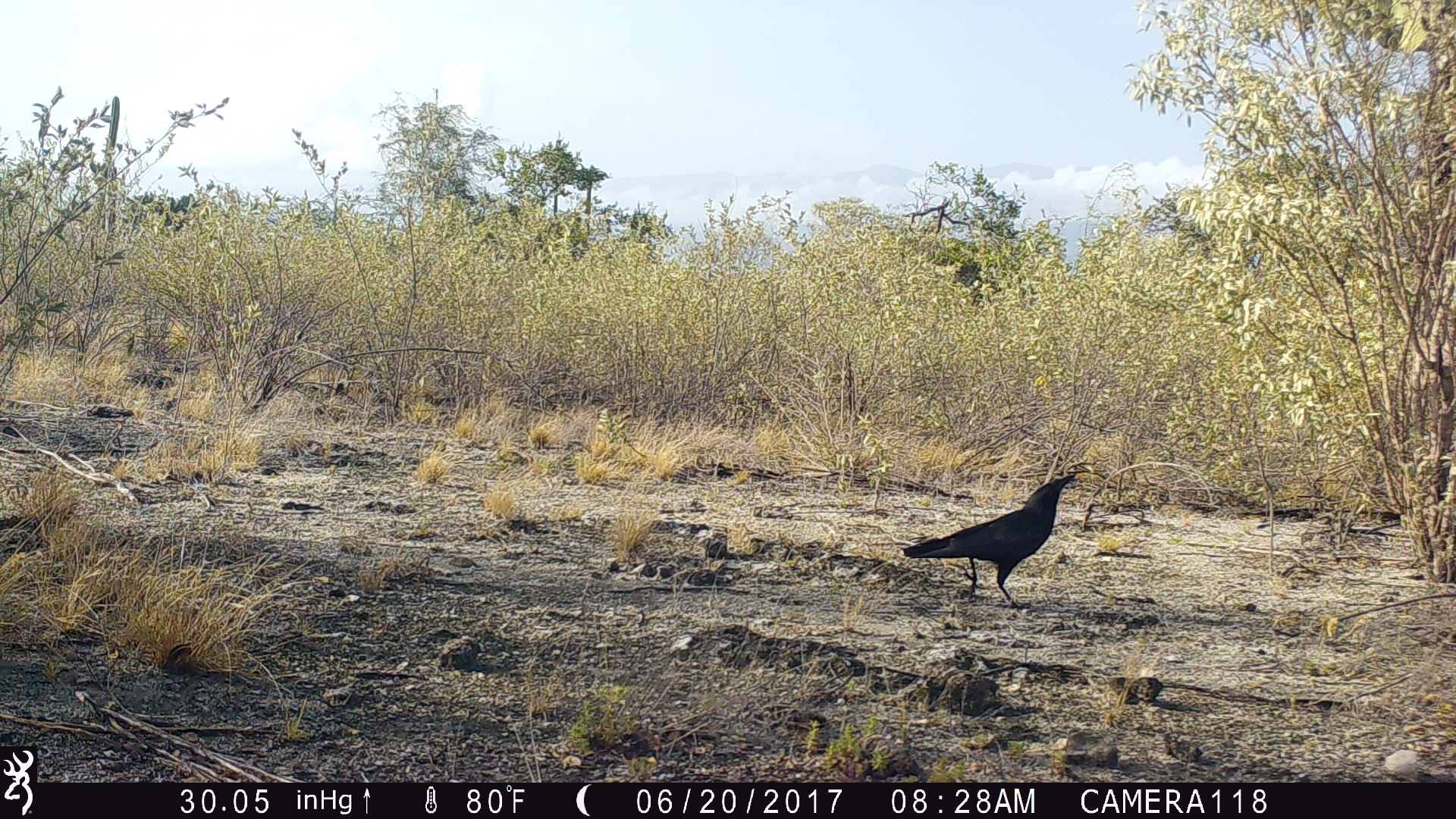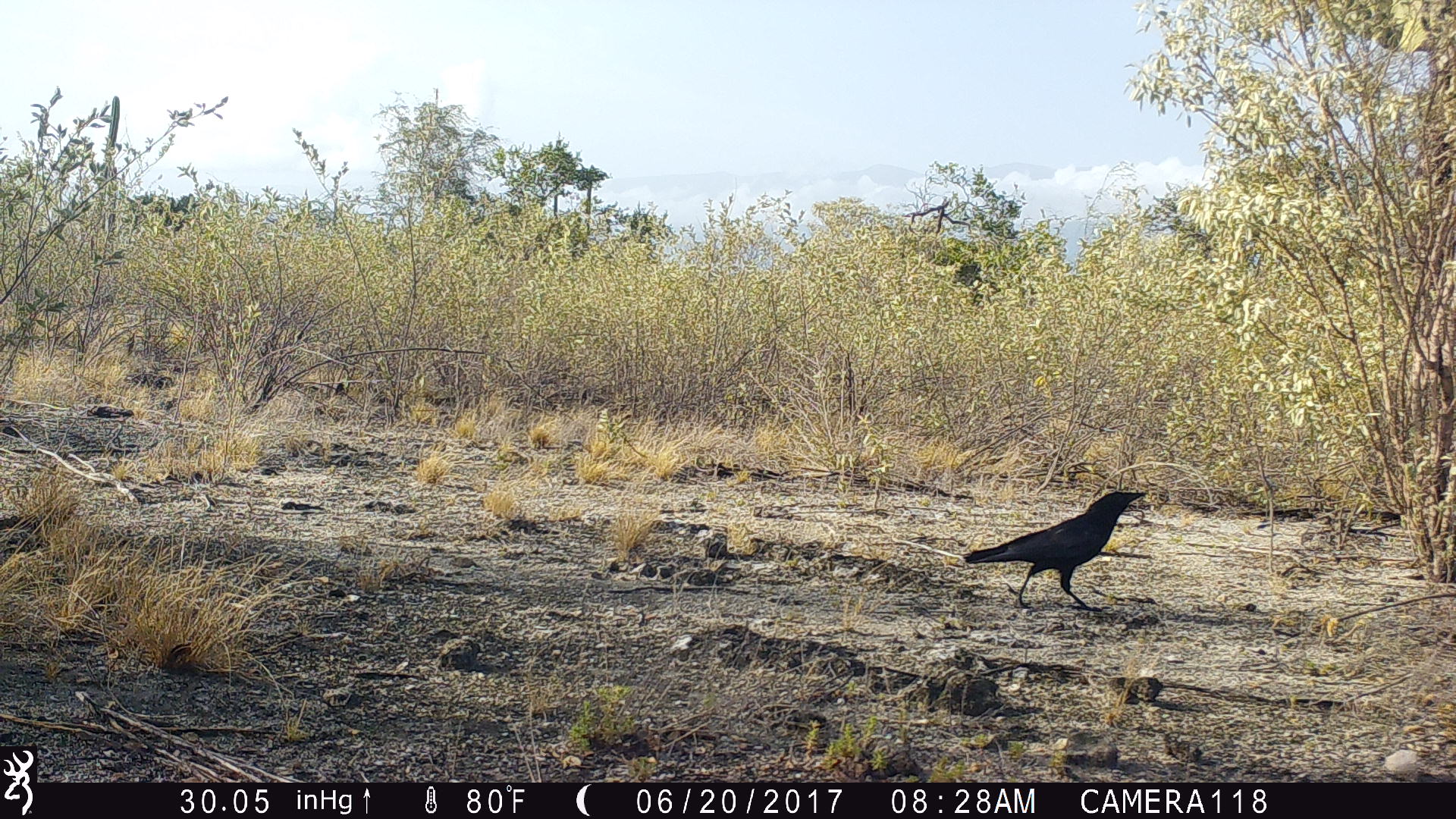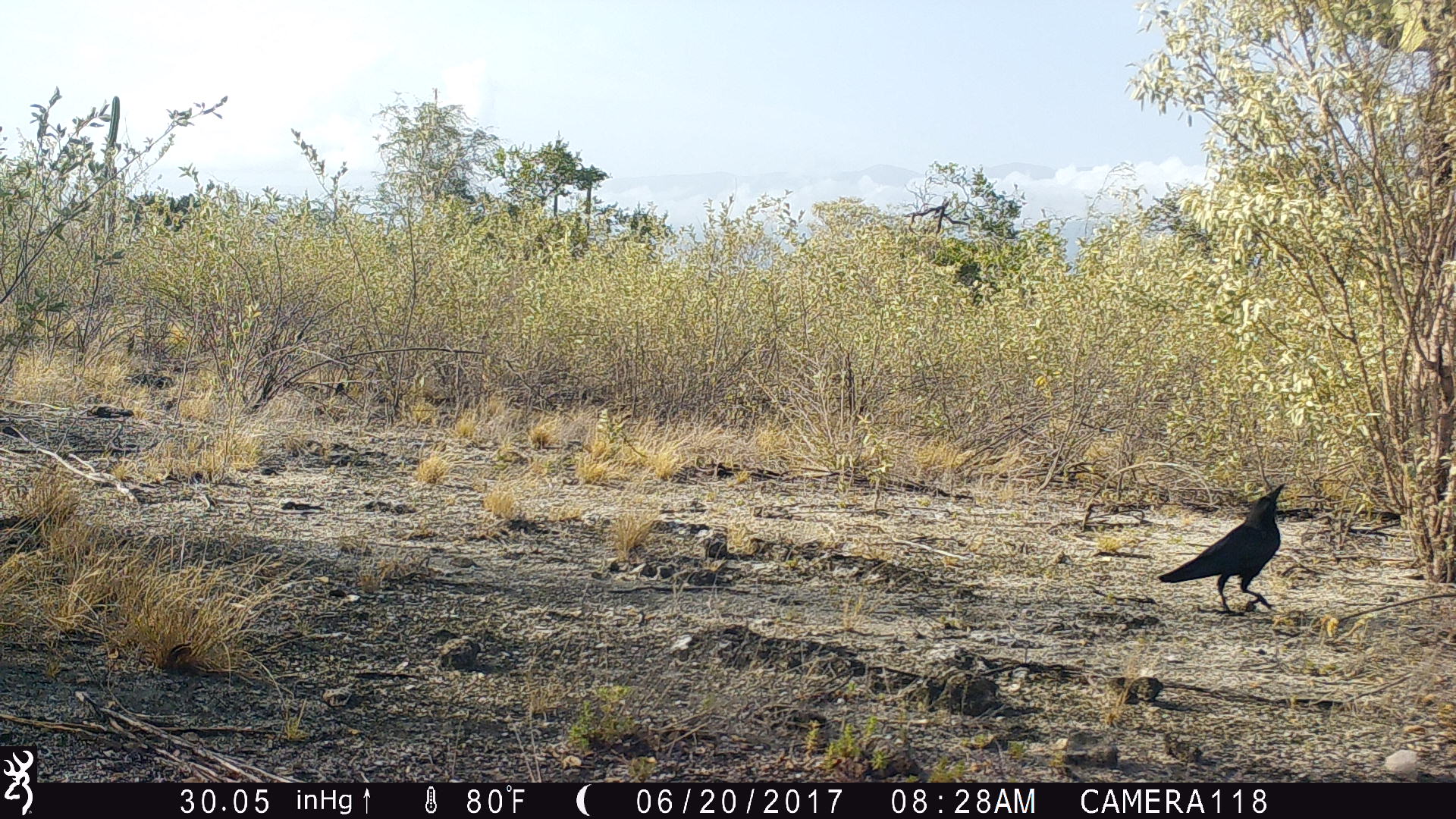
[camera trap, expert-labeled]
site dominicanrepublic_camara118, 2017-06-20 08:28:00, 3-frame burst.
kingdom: Animalia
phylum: Chordata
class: Aves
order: Passeriformes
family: Corvidae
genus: Corvus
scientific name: Corvus corax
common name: raven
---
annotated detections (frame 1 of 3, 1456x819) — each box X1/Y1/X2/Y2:
raven: 896/469/1086/610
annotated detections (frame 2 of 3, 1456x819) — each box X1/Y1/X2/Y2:
raven: 959/486/1148/614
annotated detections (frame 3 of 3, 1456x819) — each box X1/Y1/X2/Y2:
raven: 1153/481/1290/617